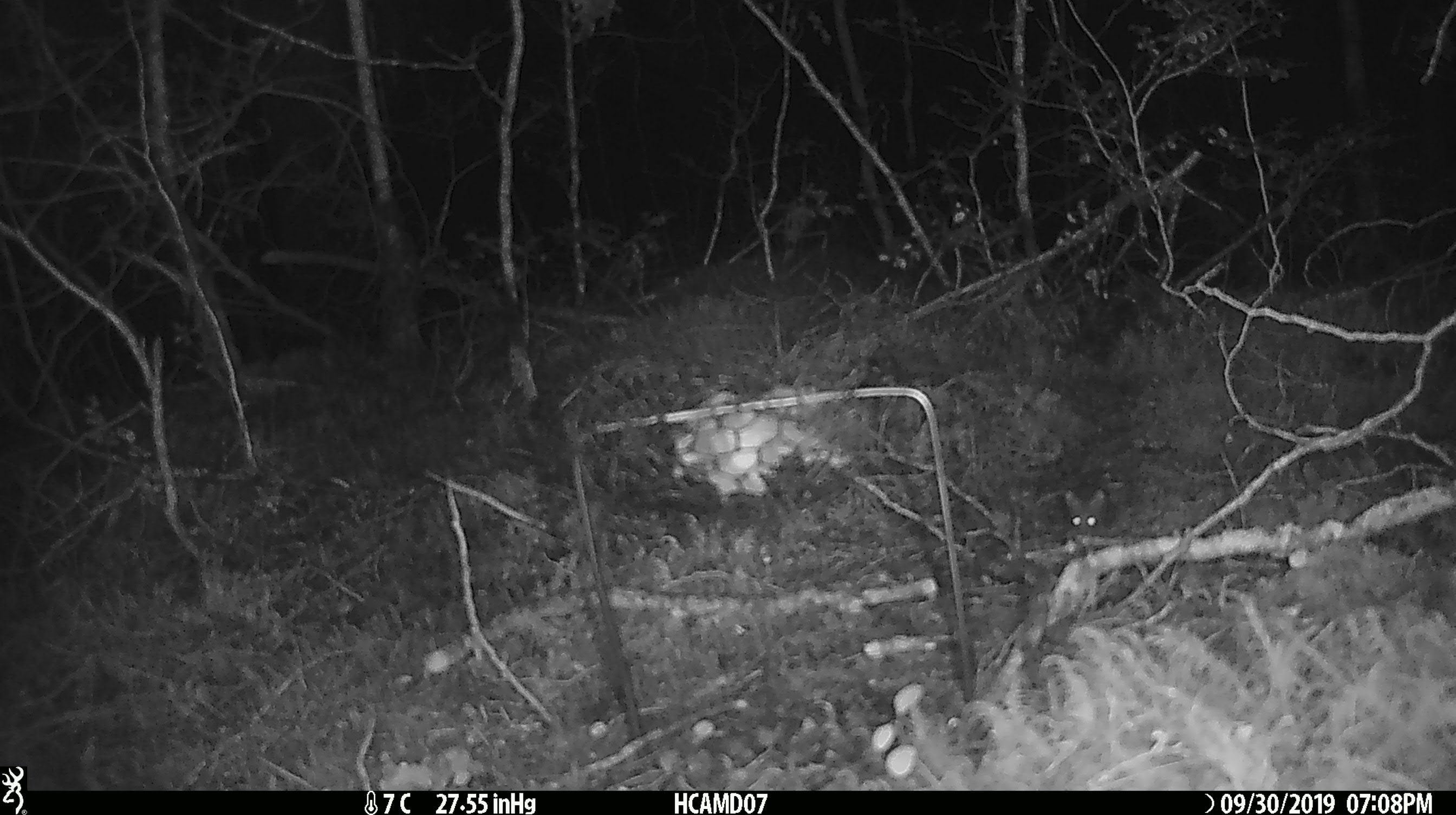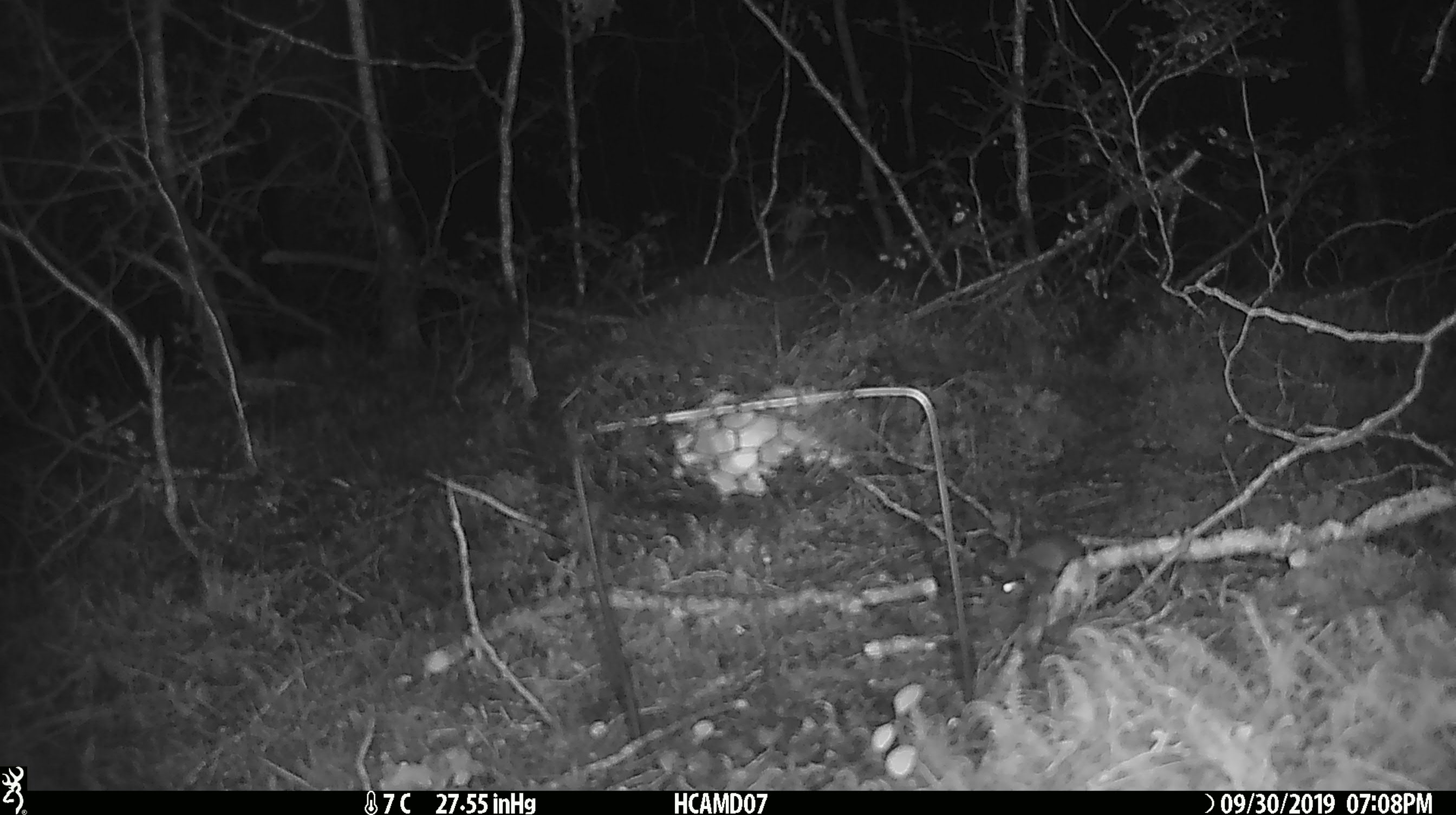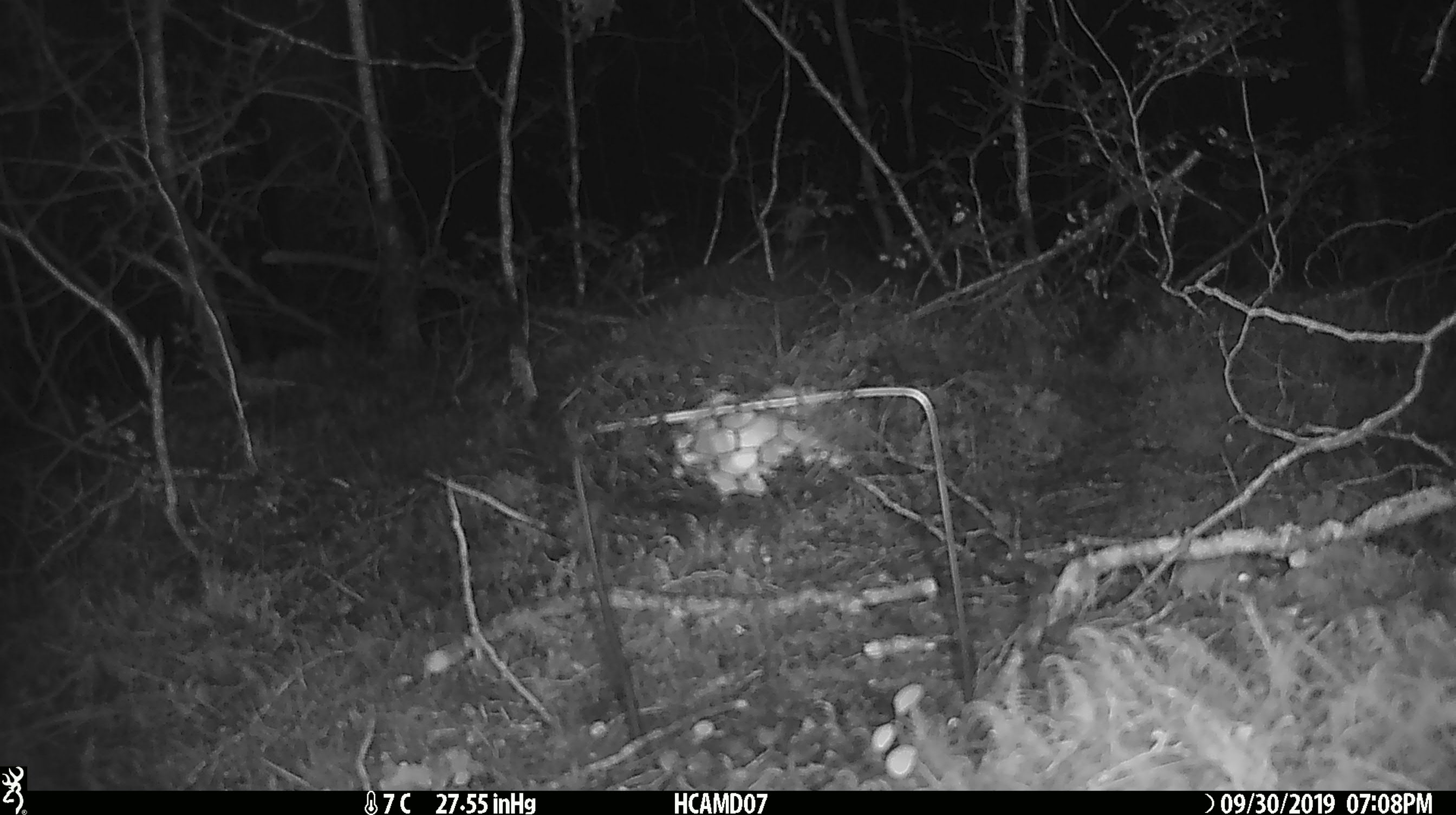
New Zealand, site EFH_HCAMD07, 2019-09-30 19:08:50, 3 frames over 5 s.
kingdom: Animalia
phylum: Chordata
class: Mammalia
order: Rodentia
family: Muridae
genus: Mus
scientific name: Mus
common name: mouse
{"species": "mouse (Mus)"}